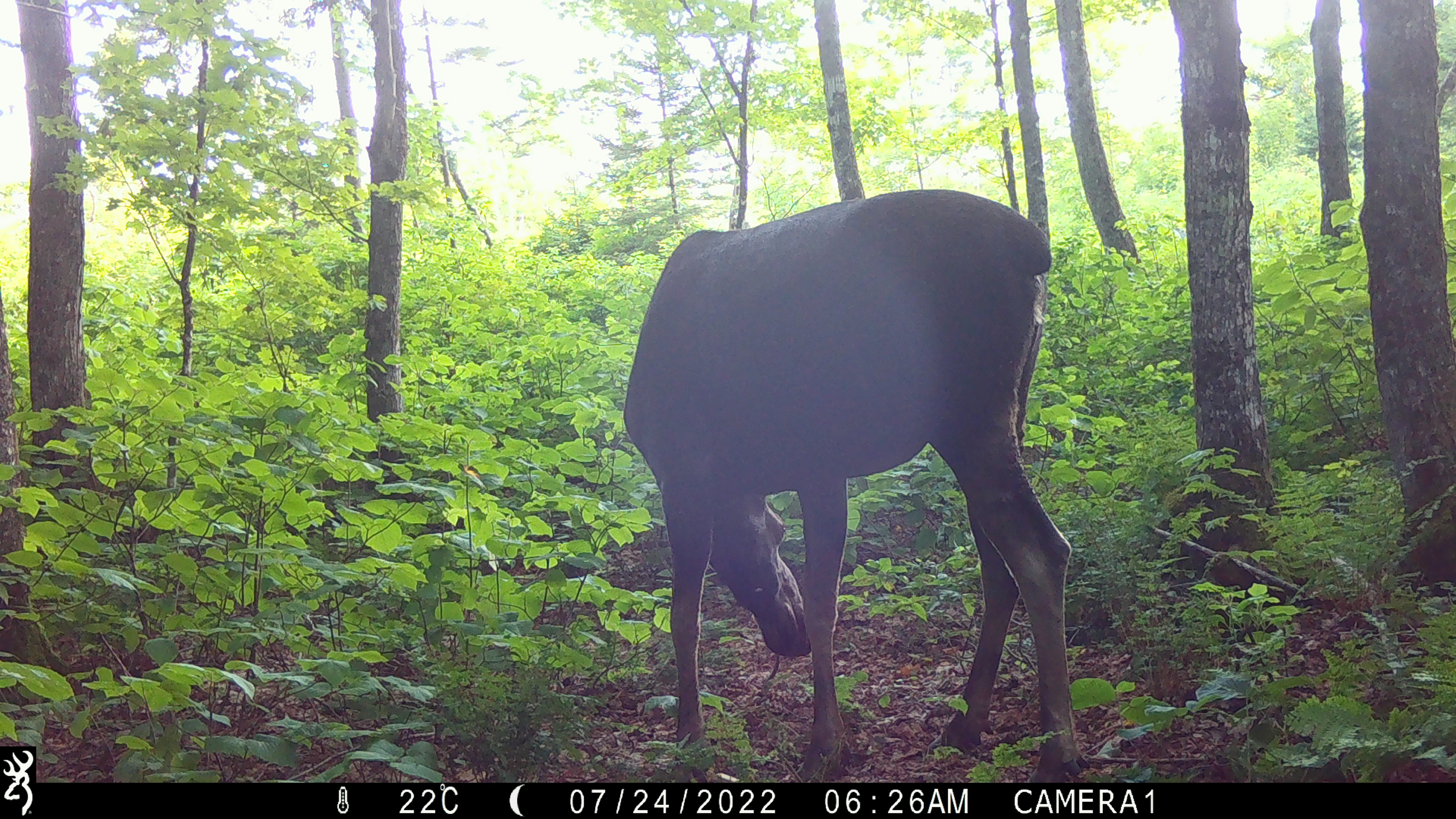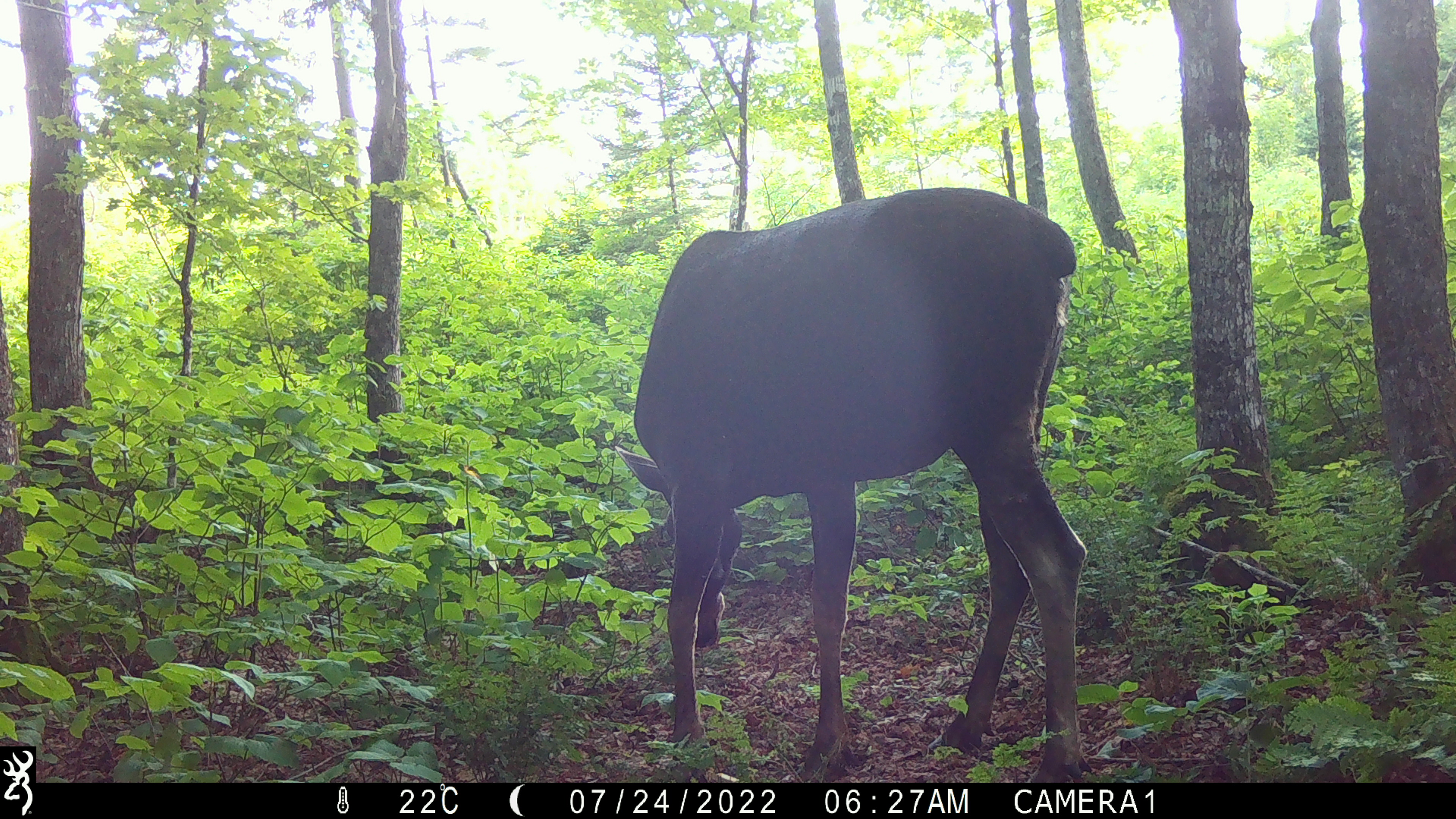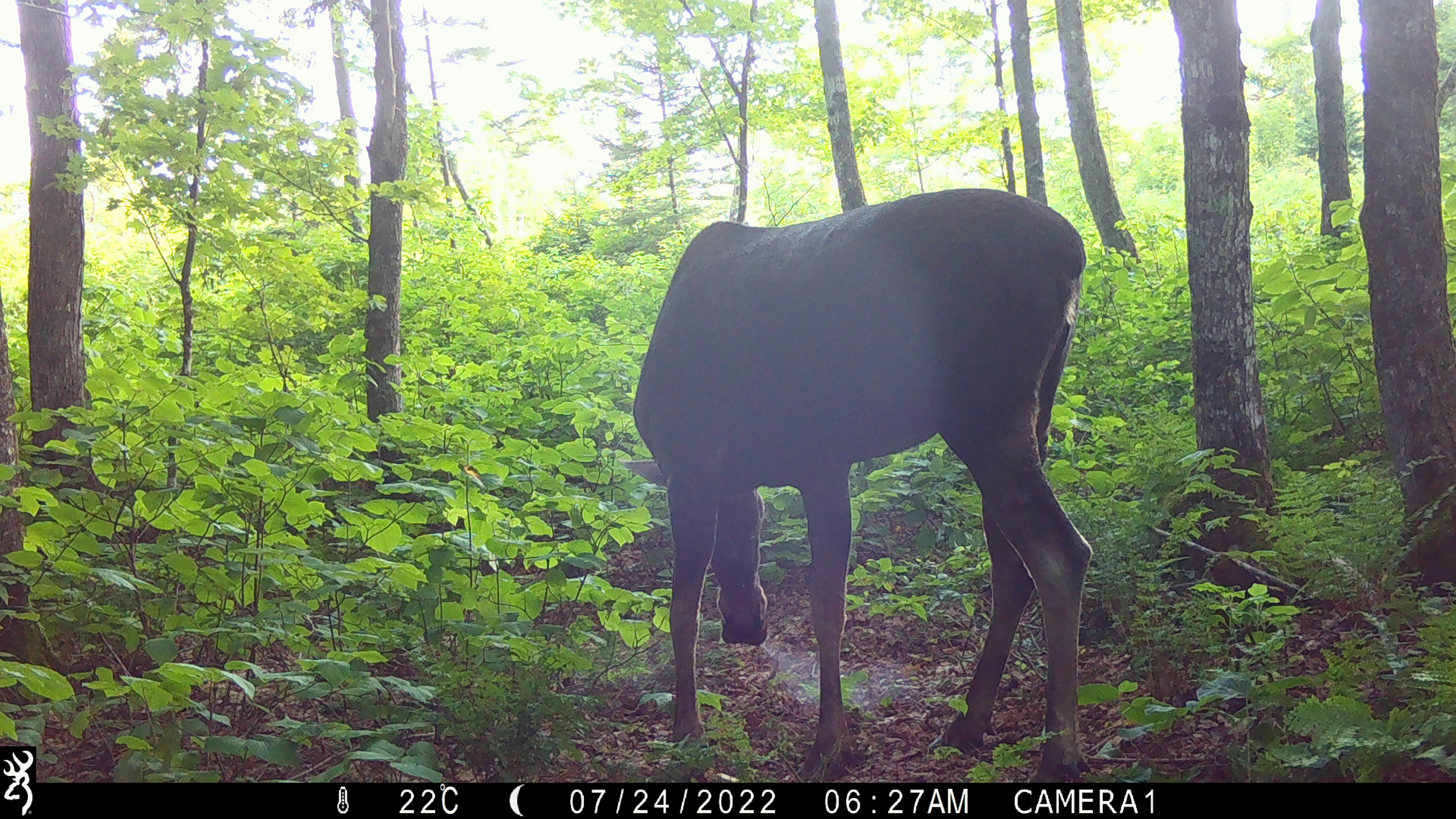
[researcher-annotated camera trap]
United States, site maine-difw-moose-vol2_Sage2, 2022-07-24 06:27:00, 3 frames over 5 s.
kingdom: Animalia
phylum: Chordata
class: Mammalia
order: Artiodactyla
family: Cervidae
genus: Alces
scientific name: Alces alces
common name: moose